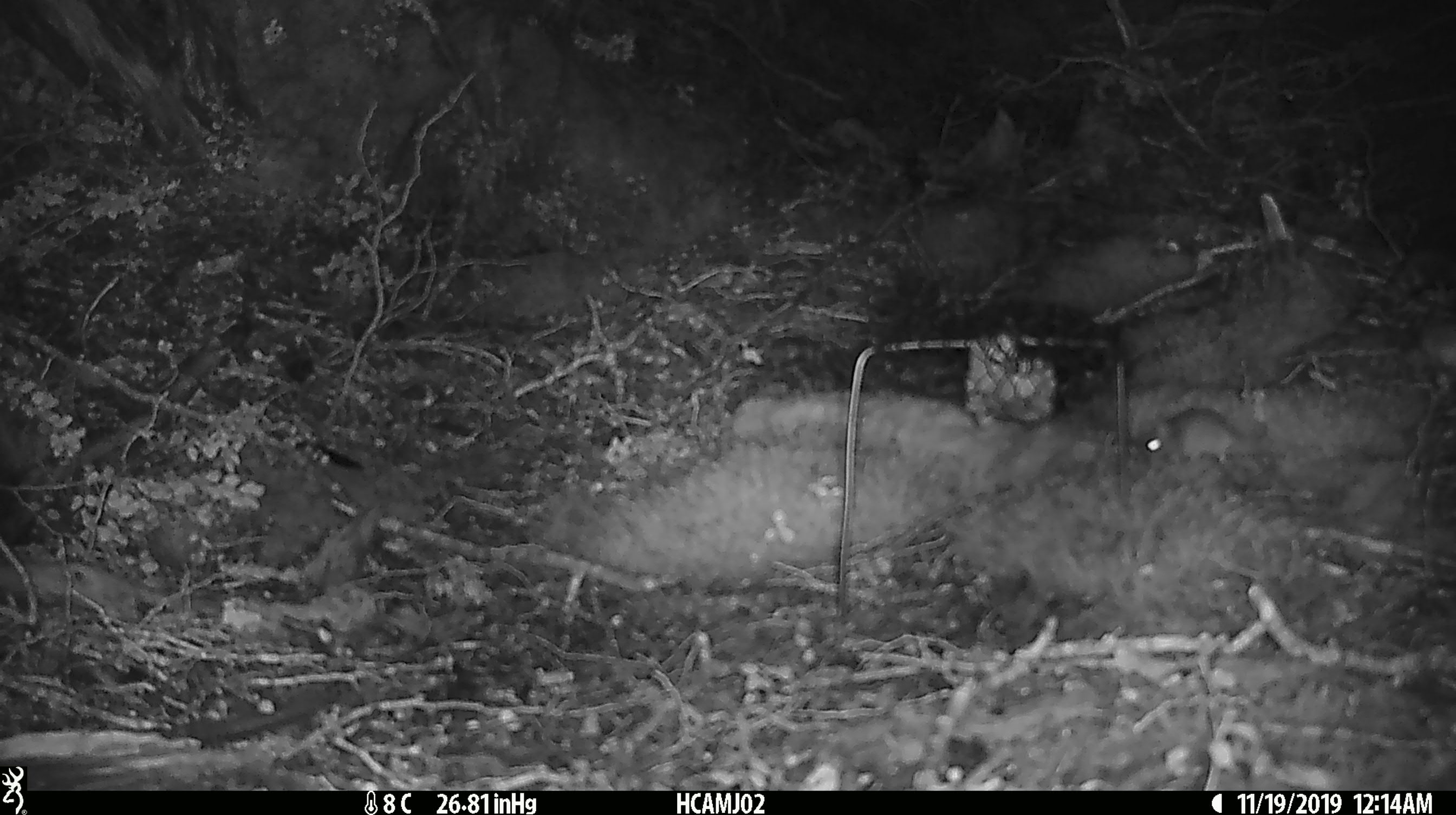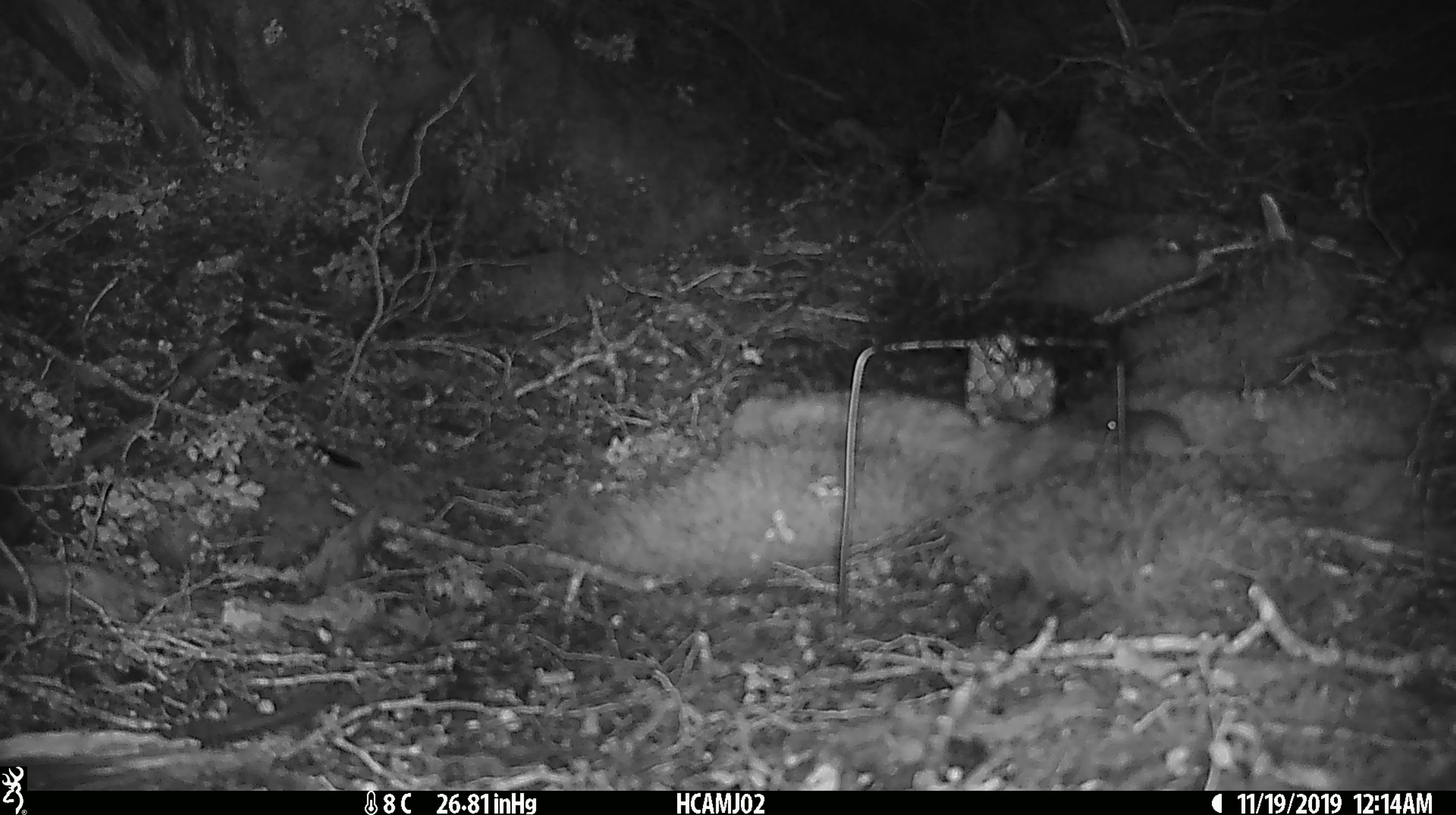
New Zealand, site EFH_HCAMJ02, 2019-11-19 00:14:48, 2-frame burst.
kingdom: Animalia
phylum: Chordata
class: Mammalia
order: Rodentia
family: Muridae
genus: Mus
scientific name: Mus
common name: mouse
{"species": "mouse (Mus)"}